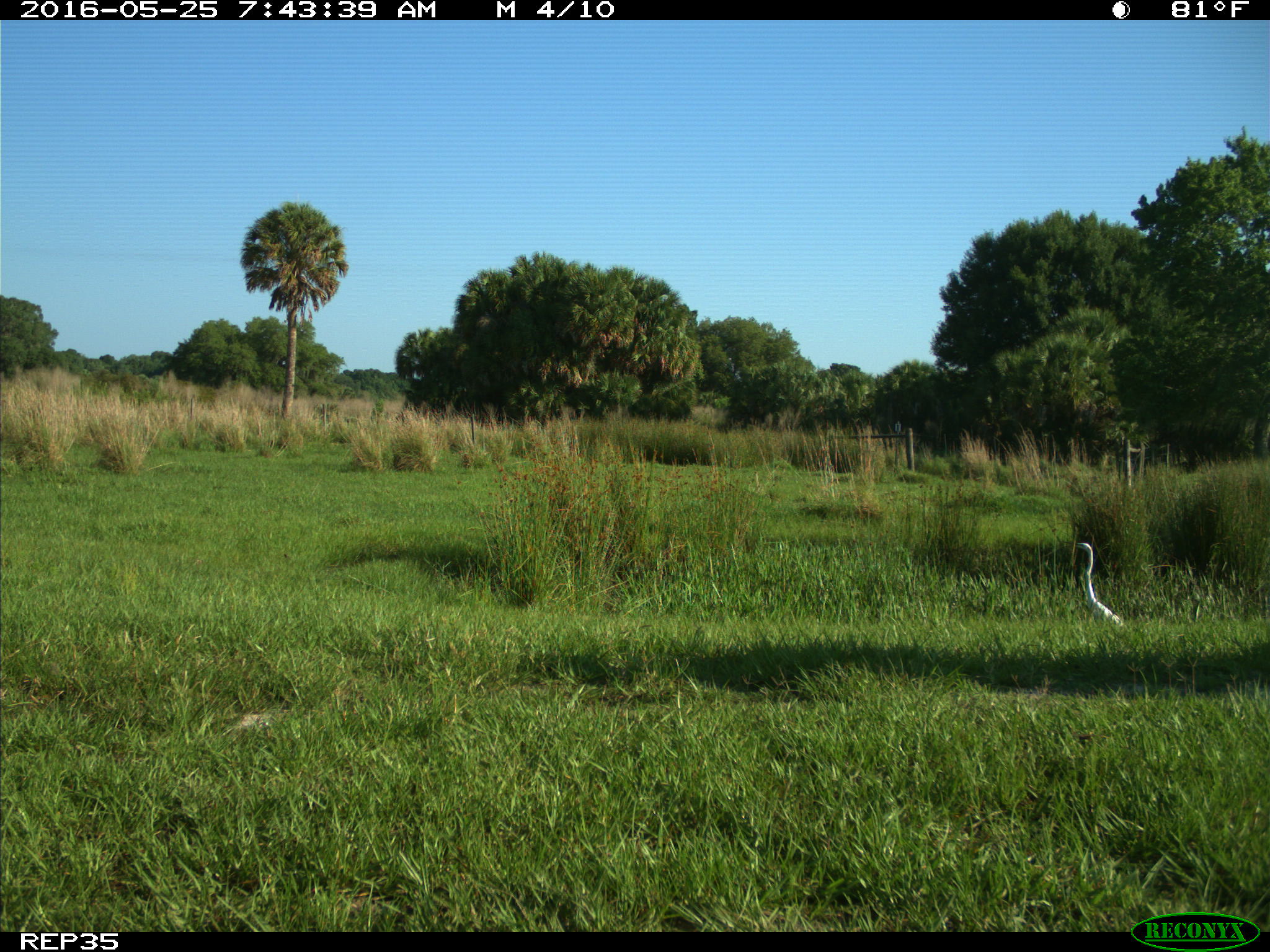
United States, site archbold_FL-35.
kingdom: Animalia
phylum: Chordata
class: Mammalia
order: Artiodactyla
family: Bovidae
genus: Bos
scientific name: Bos taurus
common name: domestic cow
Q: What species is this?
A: Bos taurus (domestic cow).